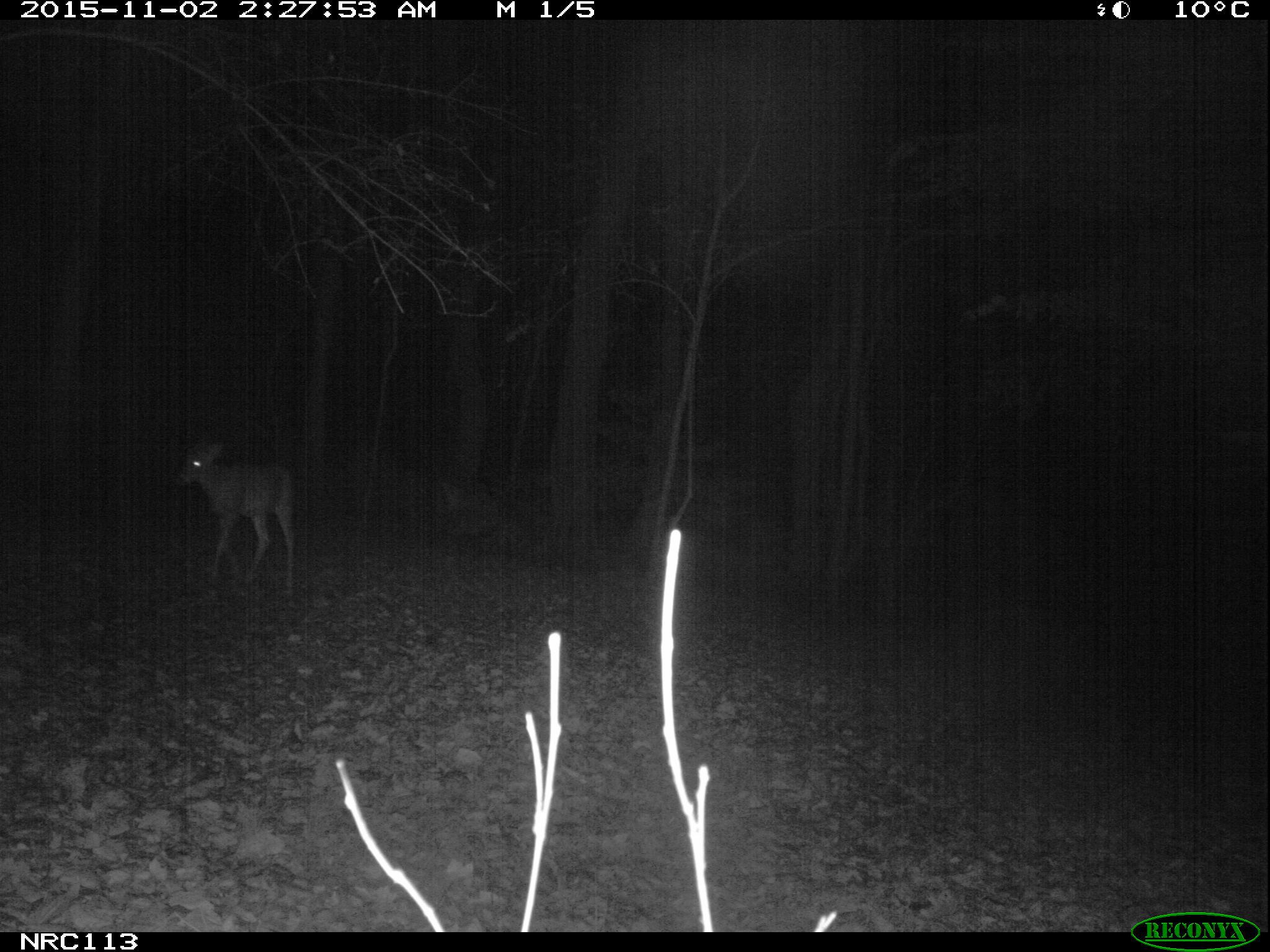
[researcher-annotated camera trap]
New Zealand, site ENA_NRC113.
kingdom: Animalia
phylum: Chordata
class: Mammalia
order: Artiodactyla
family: Cervidae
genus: Odocoileus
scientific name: Odocoileus virginianus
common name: white-tailed deer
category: white tailed deer